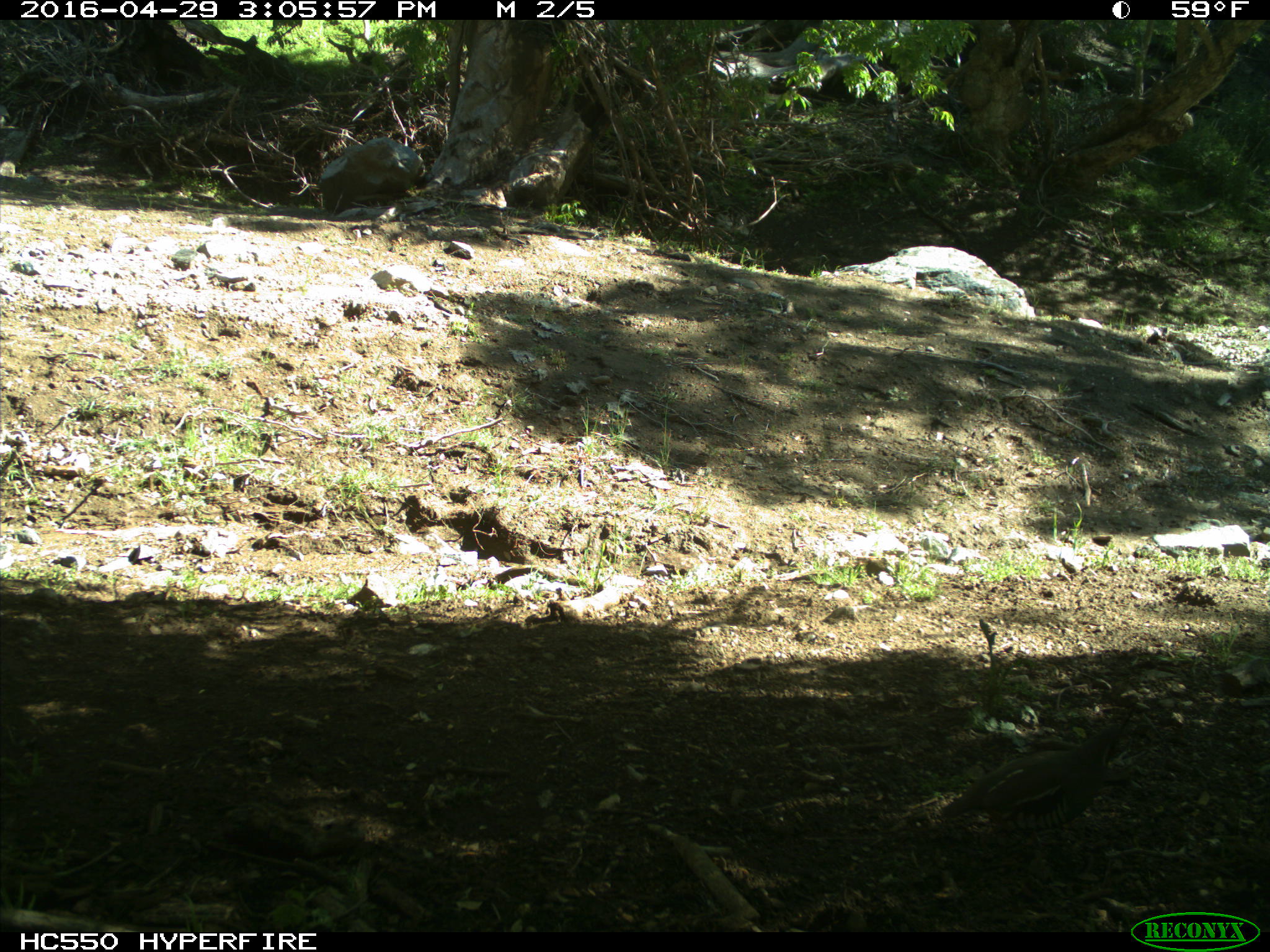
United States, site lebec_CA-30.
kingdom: Animalia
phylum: Chordata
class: Aves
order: Galliformes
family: Odontophoridae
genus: Callipepla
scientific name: Callipepla californica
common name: california quail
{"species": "Callipepla californica (california quail)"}